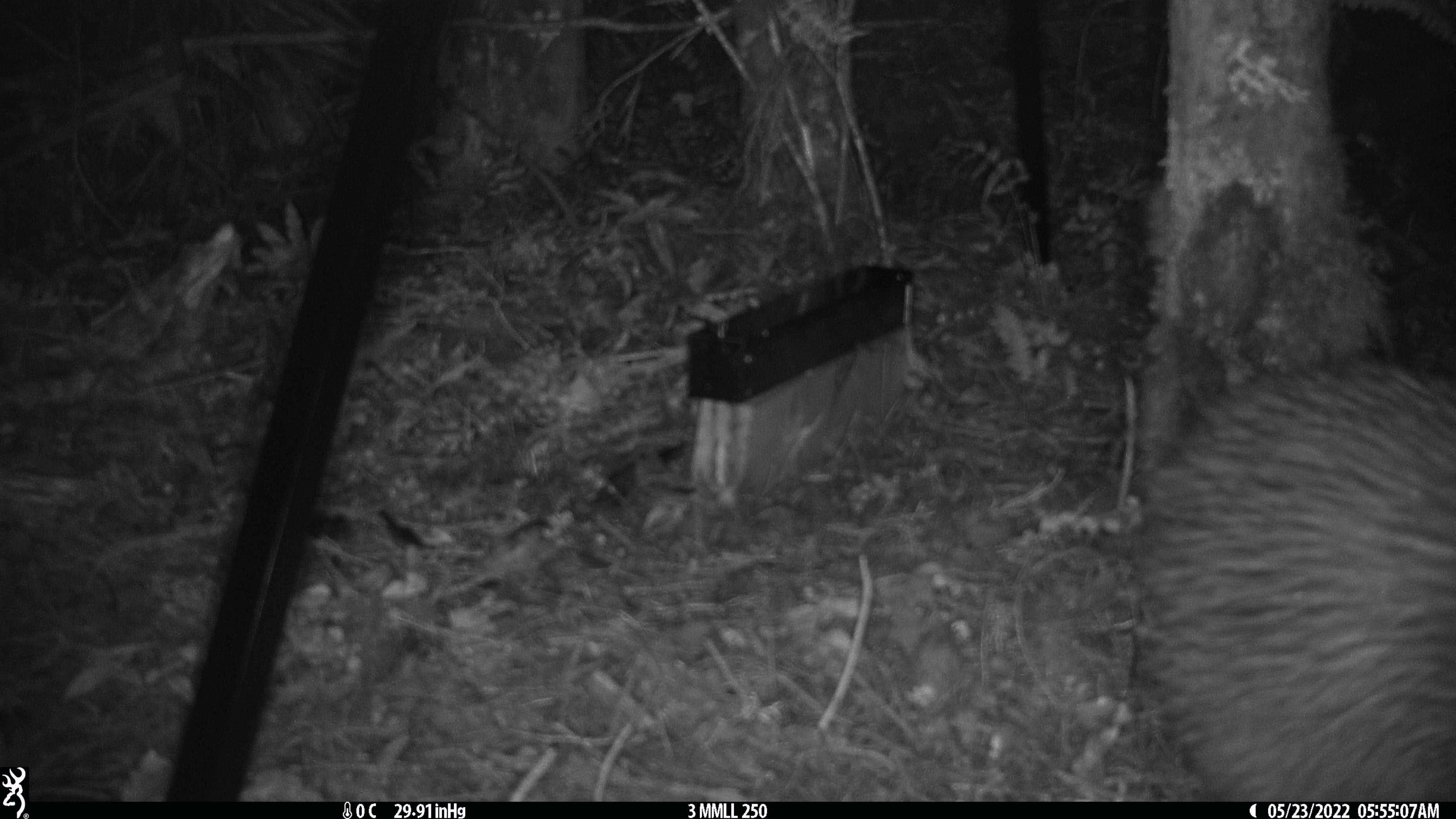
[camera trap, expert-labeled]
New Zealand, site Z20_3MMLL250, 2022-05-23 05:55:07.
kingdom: Animalia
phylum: Chordata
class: Aves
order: Apterygiformes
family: Apterygidae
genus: Apteryx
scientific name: Apteryx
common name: kiwi